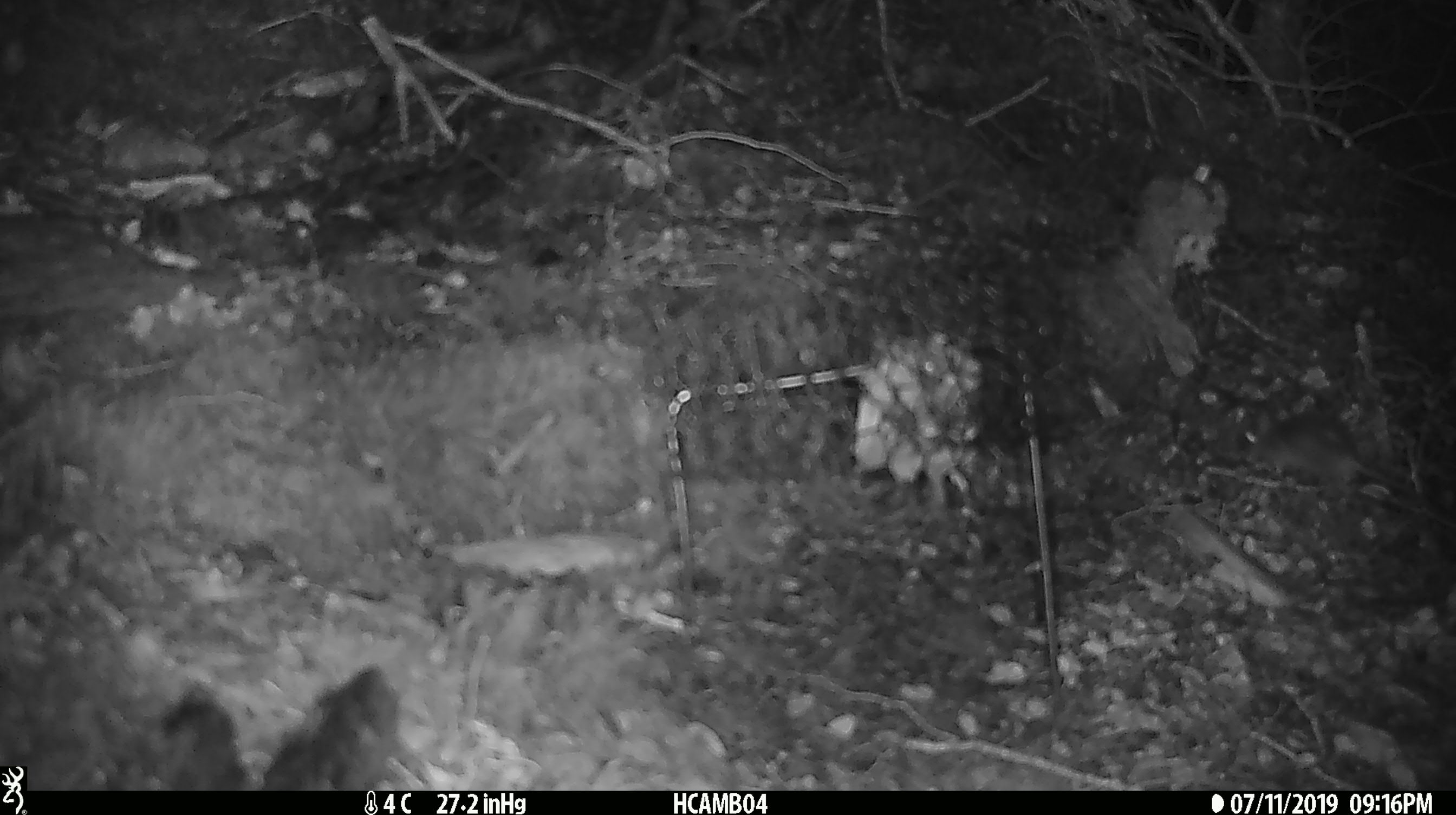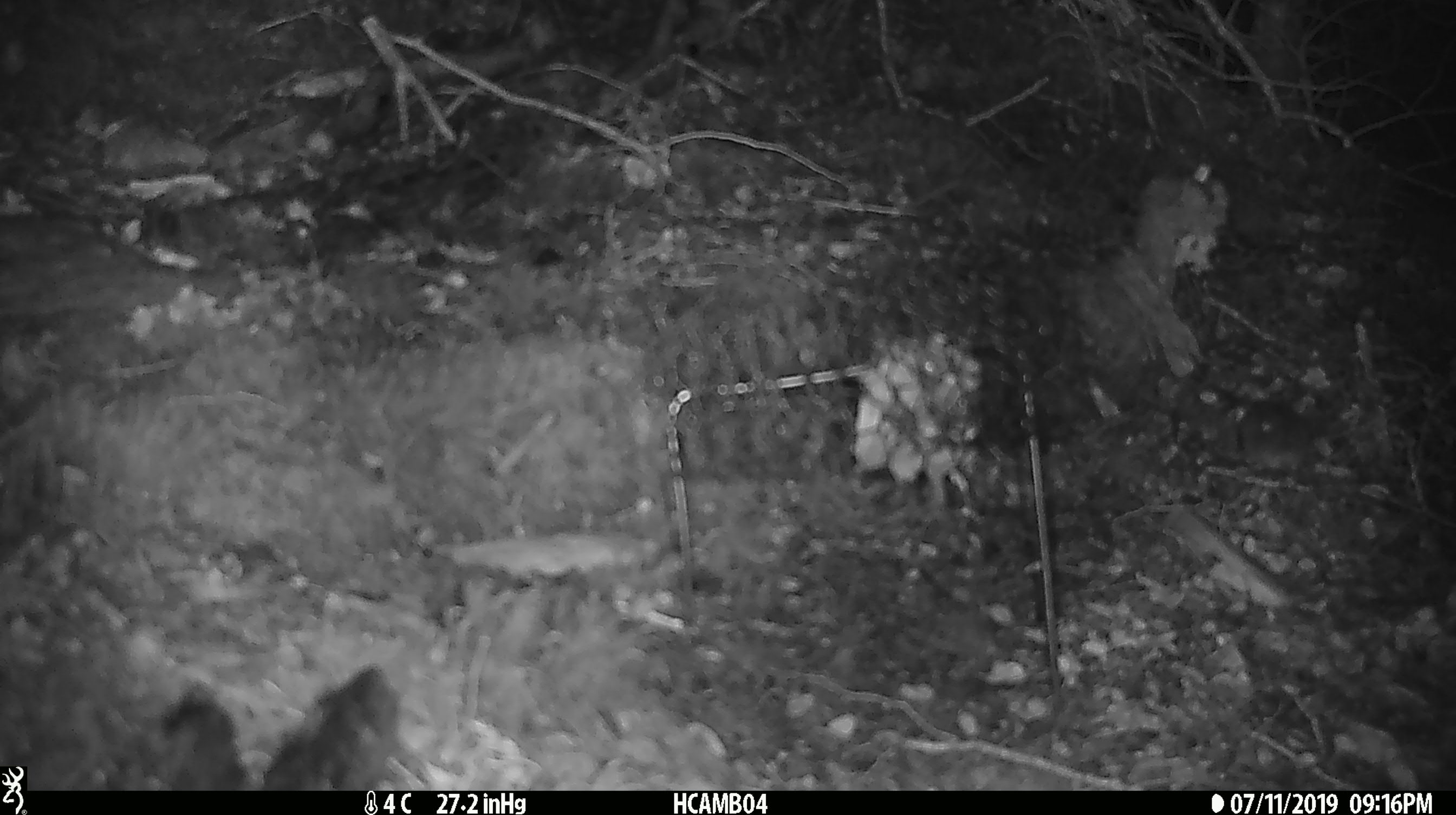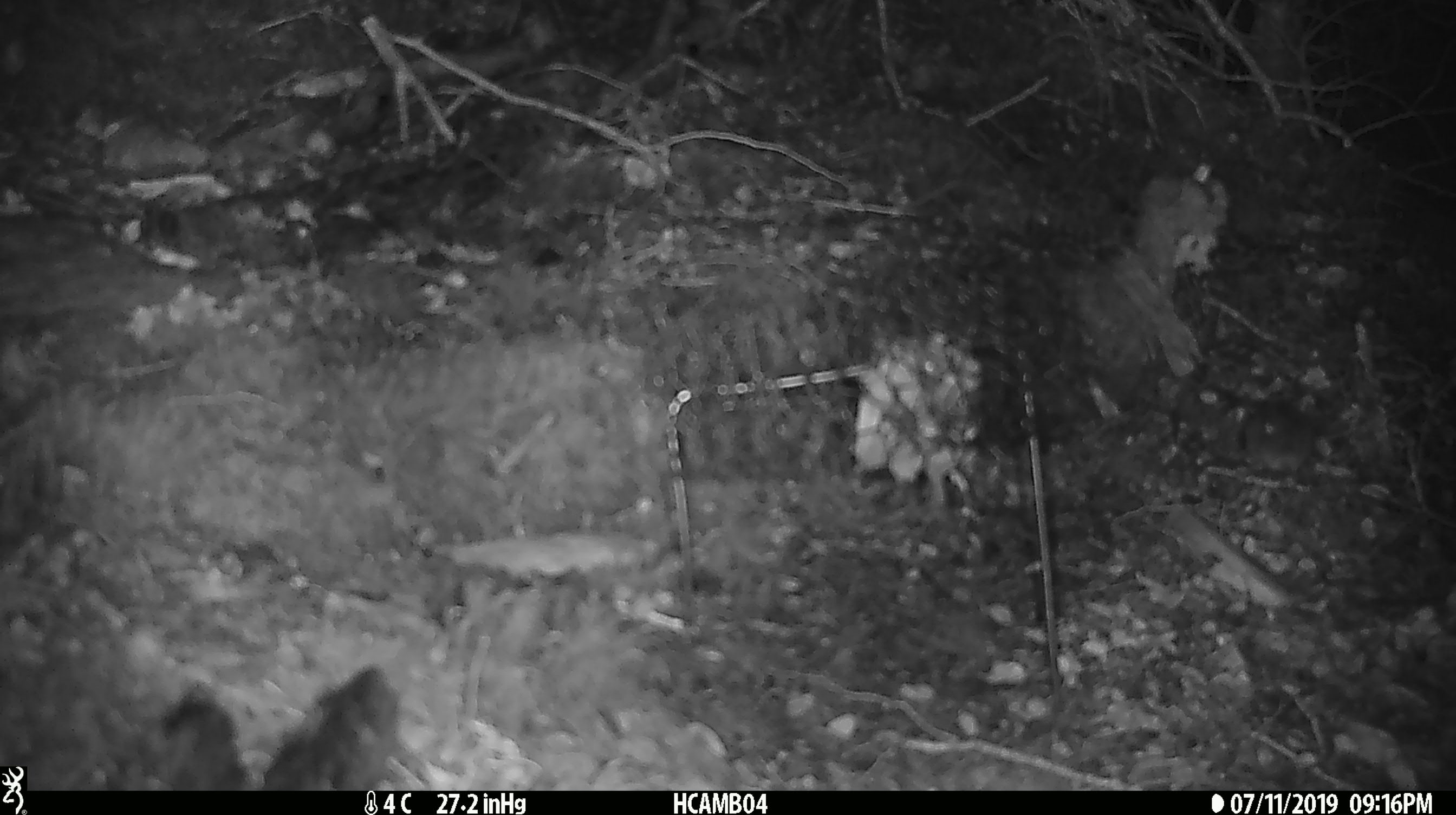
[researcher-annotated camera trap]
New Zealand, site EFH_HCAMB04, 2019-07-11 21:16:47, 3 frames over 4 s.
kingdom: Animalia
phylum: Chordata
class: Mammalia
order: Rodentia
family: Muridae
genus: Mus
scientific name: Mus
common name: mouse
Mouse (Mus).